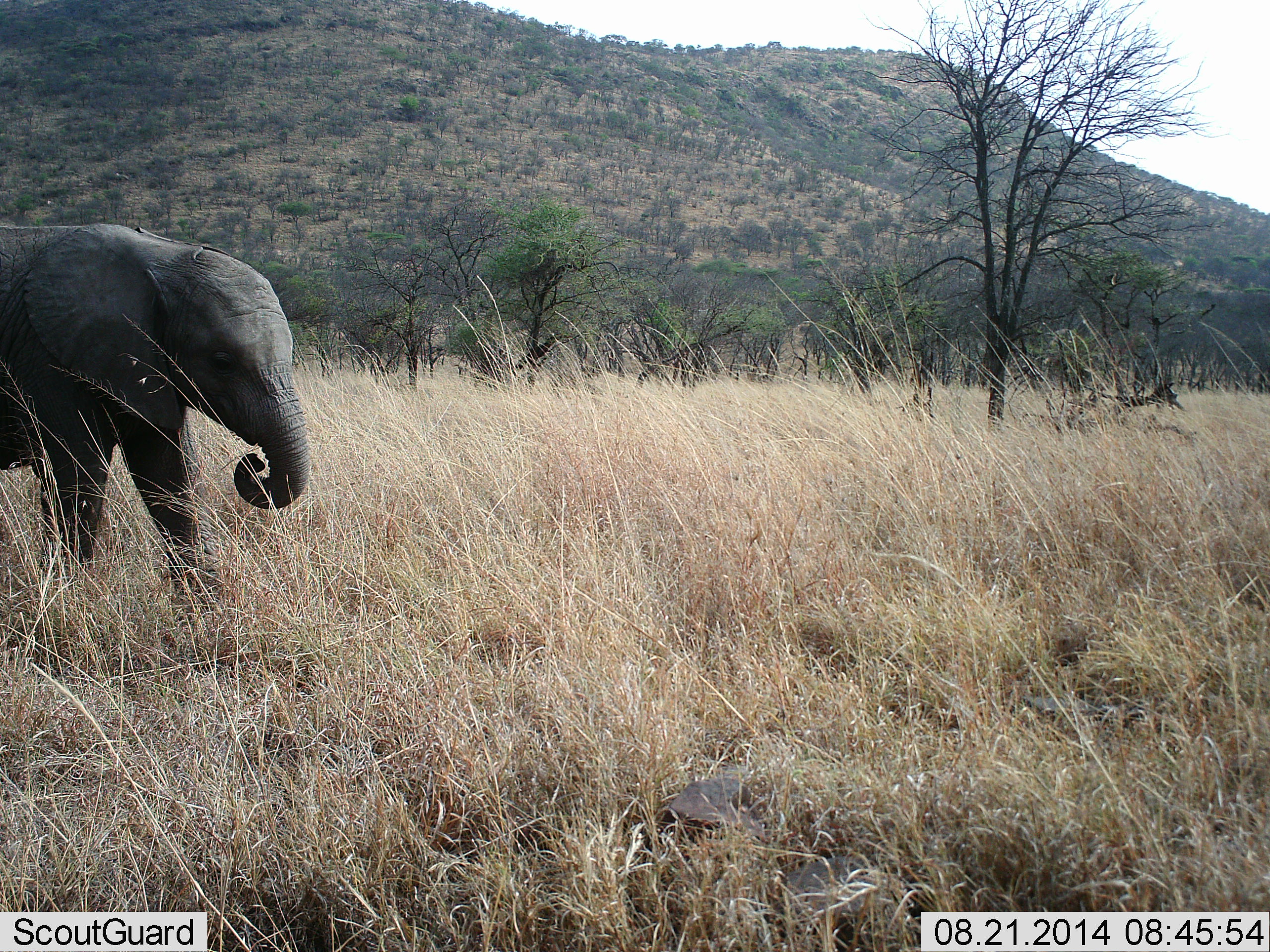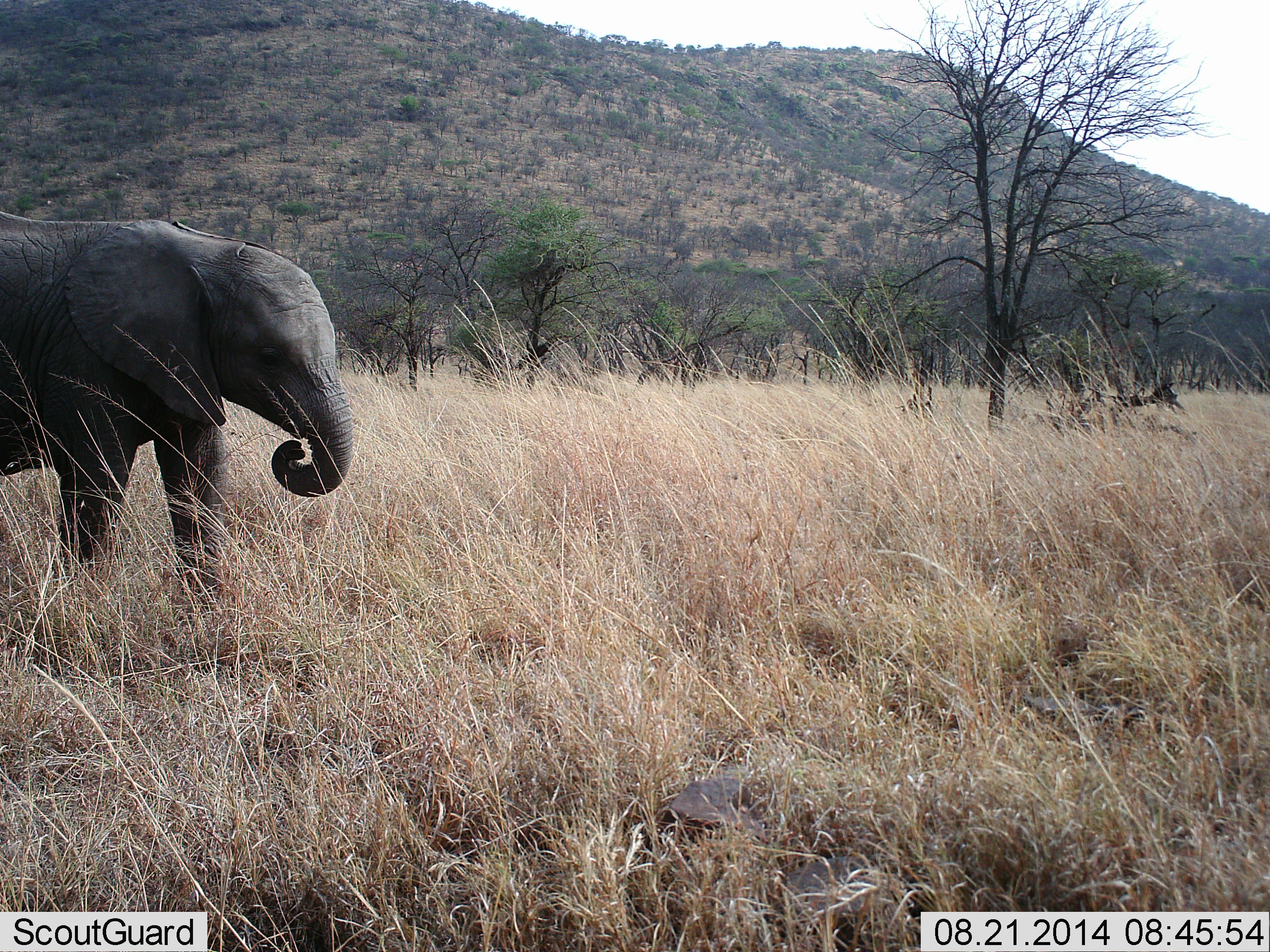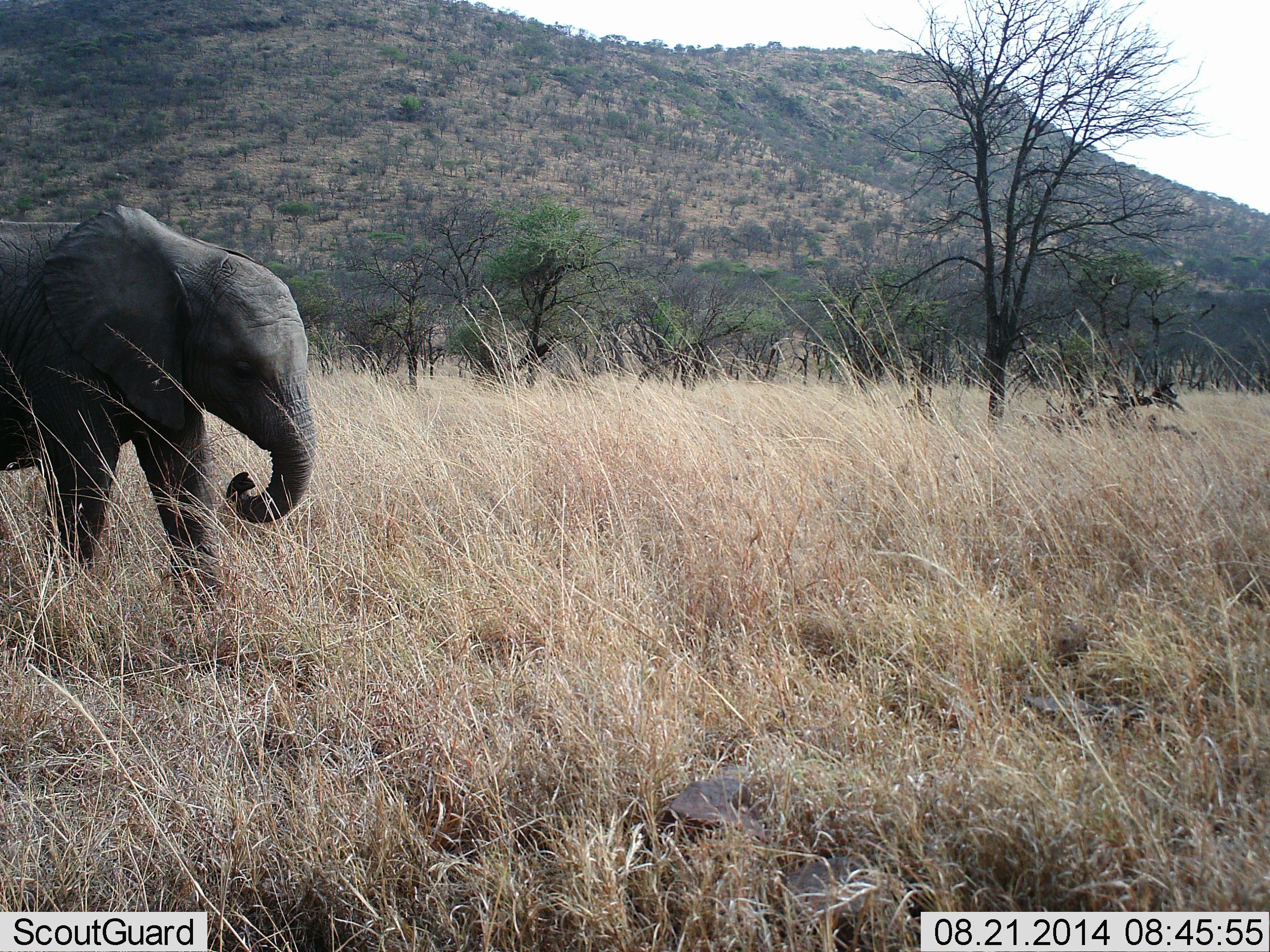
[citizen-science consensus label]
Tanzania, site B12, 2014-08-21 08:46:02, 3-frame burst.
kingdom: Animalia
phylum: Chordata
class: Mammalia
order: Proboscidea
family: Elephantidae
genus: Loxodonta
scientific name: Loxodonta africana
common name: african bush elephant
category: elephant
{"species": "elephant (african bush elephant) (Loxodonta africana)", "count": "1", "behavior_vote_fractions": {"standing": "70%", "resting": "10%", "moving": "30%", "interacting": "0%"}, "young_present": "10%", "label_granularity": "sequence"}